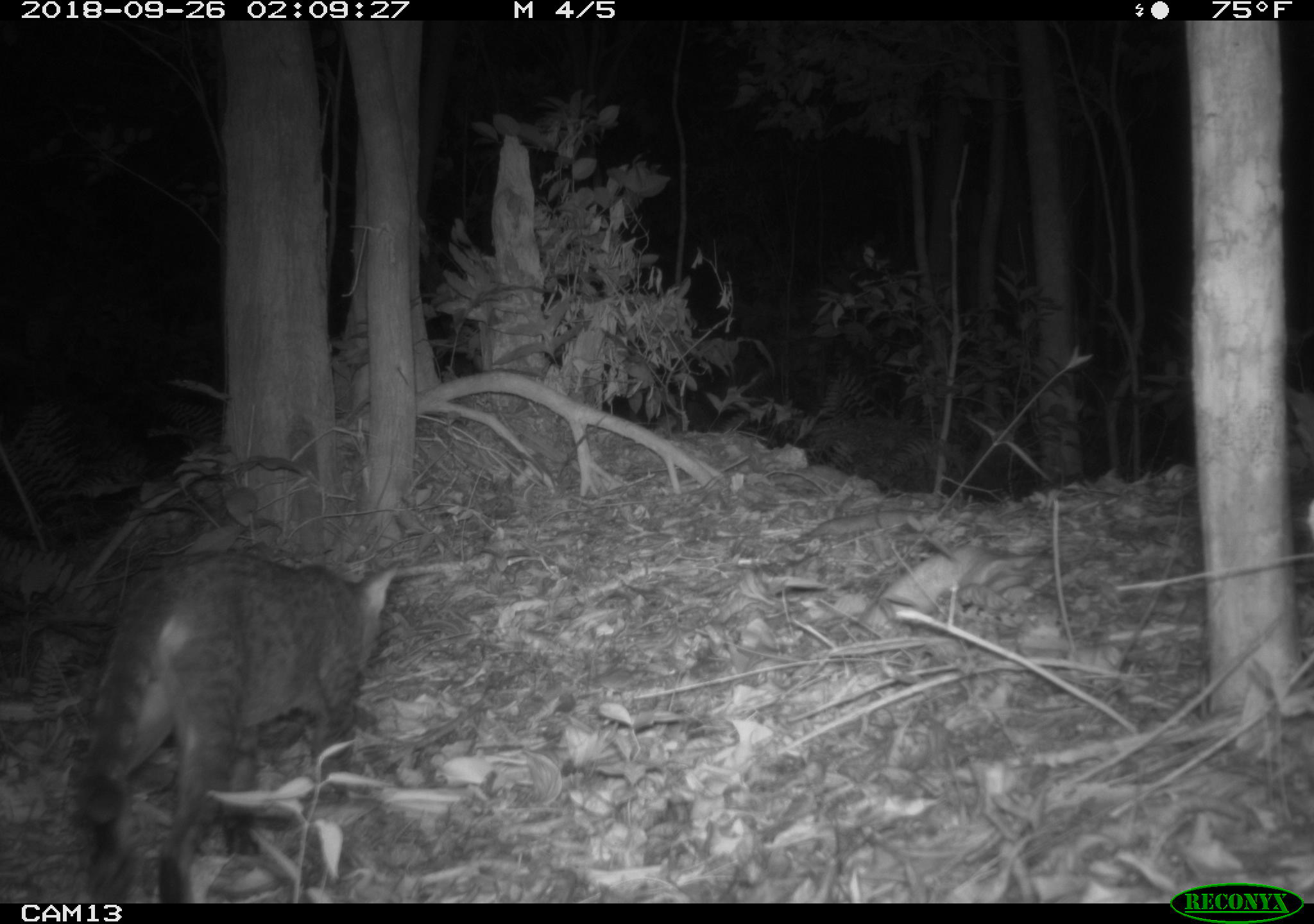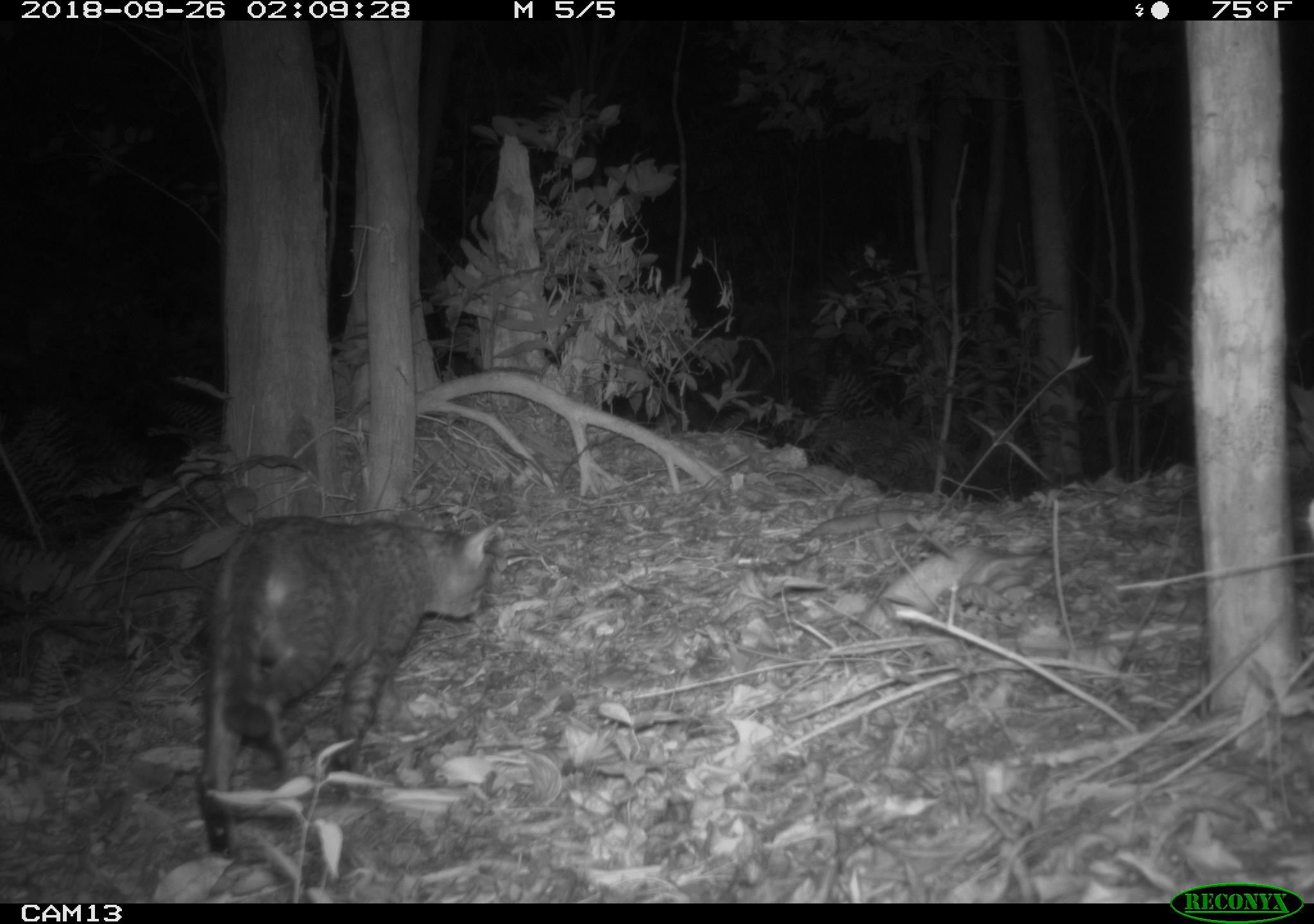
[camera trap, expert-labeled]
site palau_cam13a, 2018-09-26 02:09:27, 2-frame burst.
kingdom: Animalia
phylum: Chordata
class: Mammalia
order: Carnivora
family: Felidae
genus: Felis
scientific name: Felis catus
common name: cat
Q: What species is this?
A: Cat (Felis catus).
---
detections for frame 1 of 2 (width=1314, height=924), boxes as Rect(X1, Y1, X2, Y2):
cat: Rect(70, 550, 434, 902)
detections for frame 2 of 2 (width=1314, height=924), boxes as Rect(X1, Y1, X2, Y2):
cat: Rect(190, 511, 500, 857)